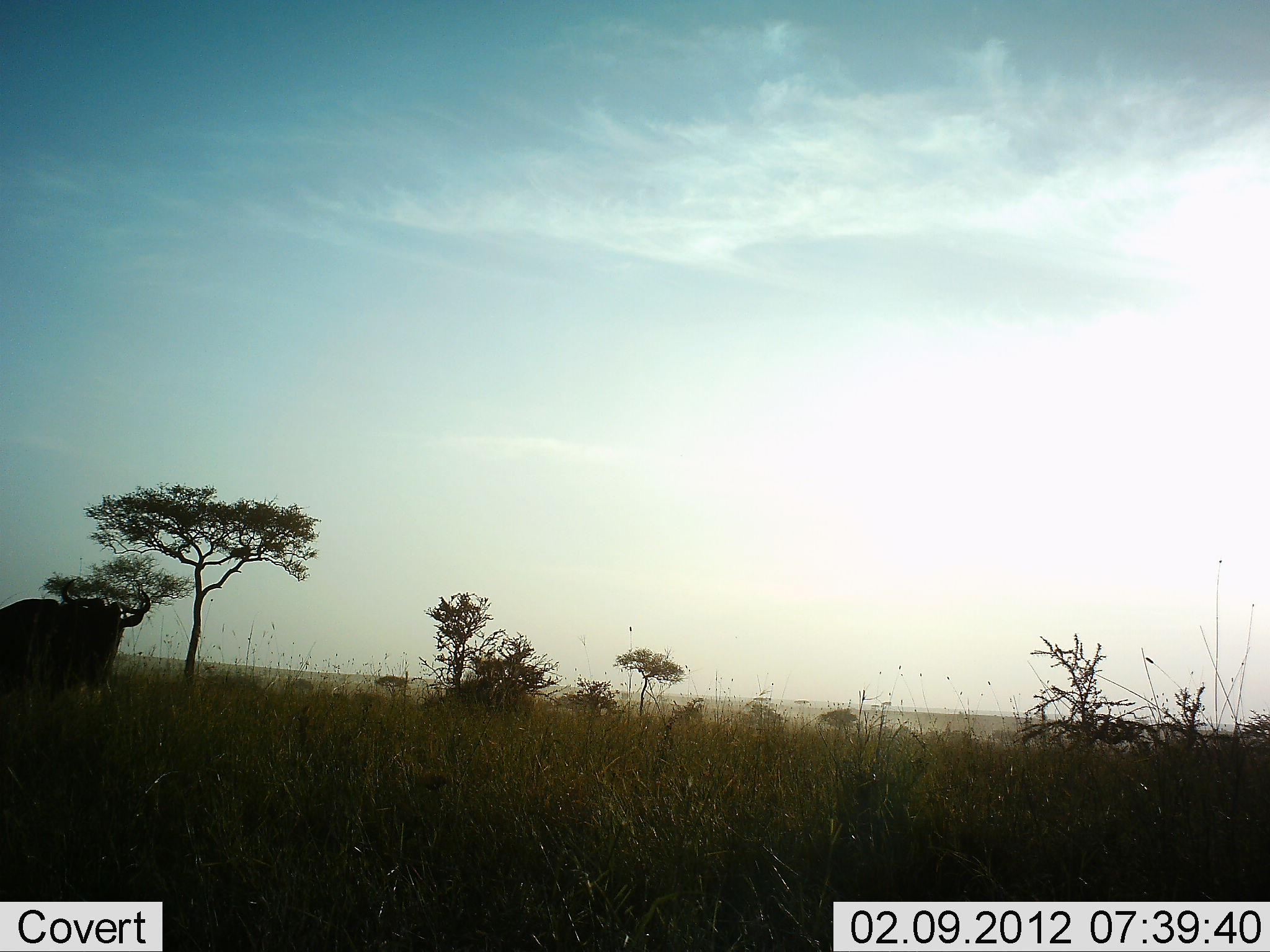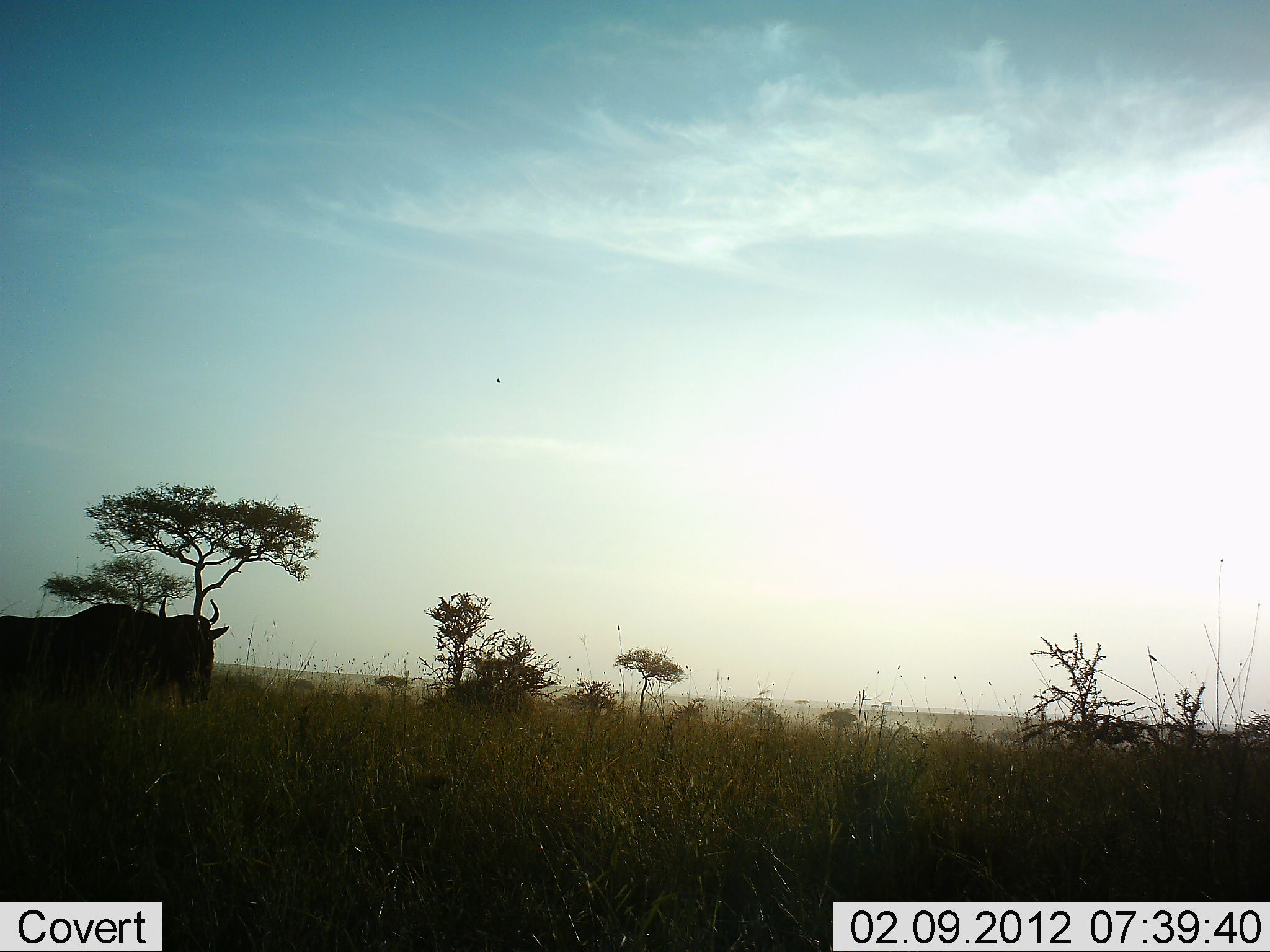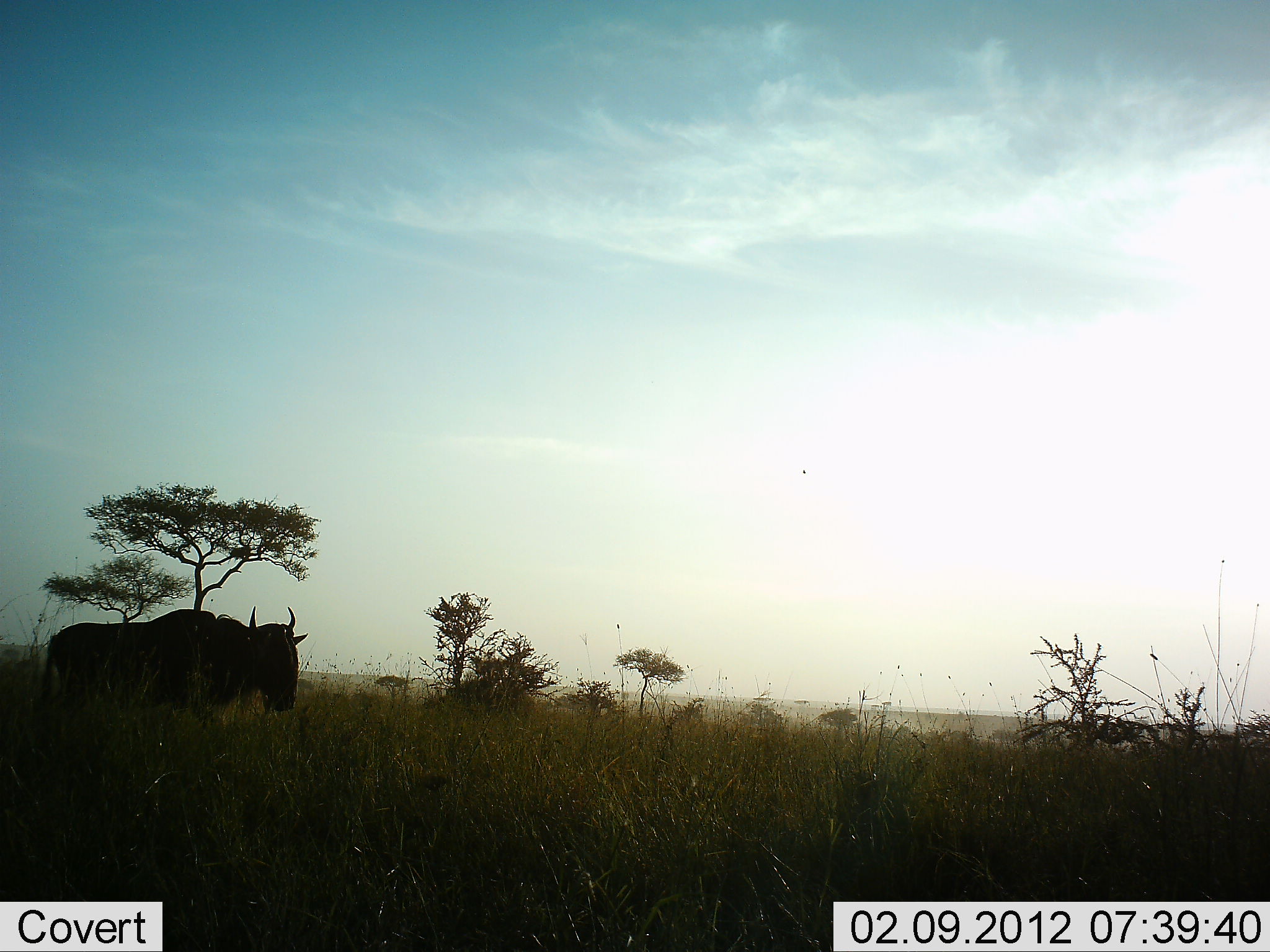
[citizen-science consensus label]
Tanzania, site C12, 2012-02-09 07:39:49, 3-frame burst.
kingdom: Animalia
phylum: Chordata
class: Mammalia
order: Artiodactyla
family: Bovidae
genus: Connochaetes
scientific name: Connochaetes taurinus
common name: blue wildebeest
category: wildebeest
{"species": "wildebeest (blue wildebeest) (Connochaetes taurinus)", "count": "1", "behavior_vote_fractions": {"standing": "17%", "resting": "0%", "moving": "91%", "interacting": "0%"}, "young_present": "0%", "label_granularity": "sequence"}